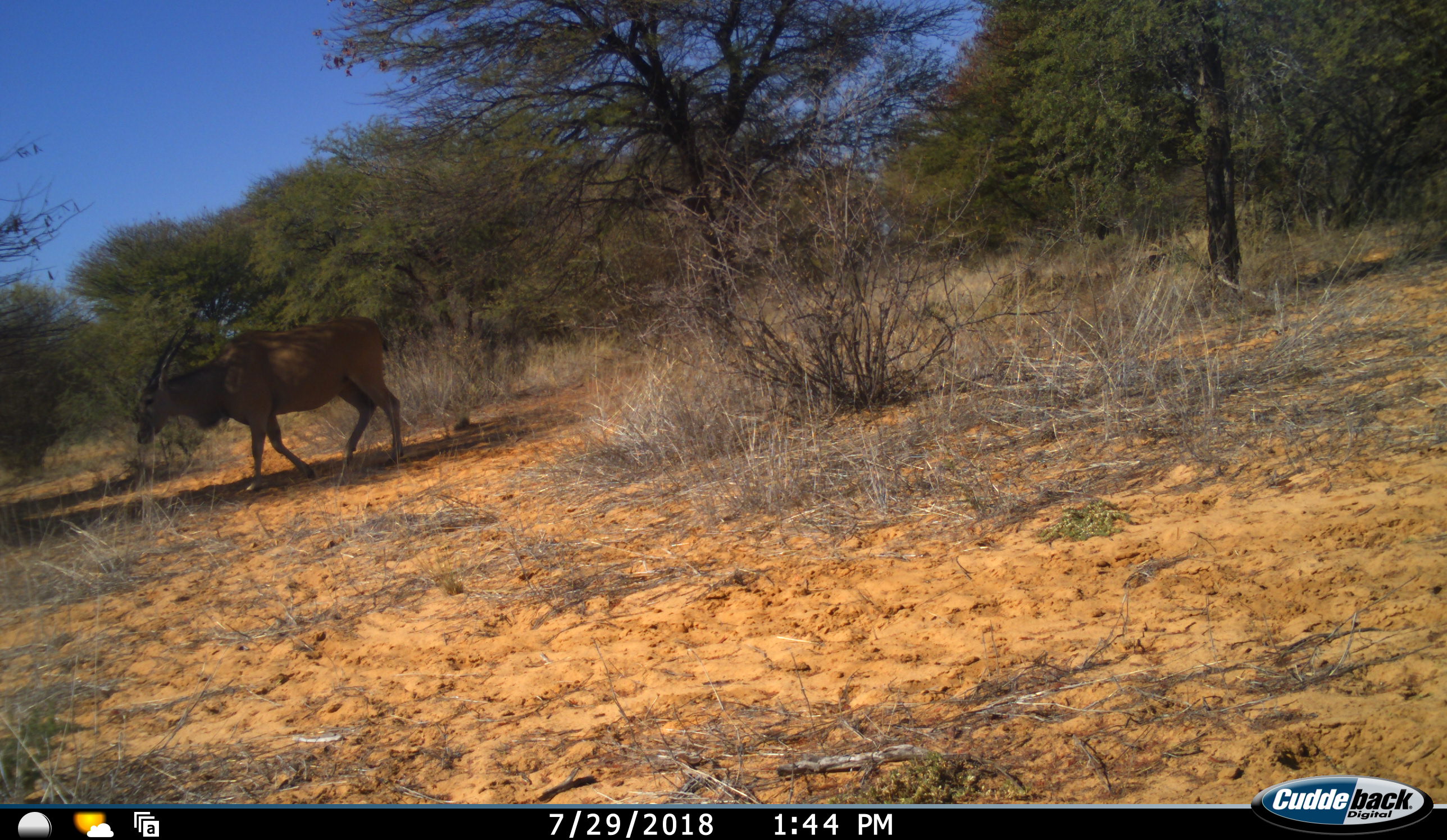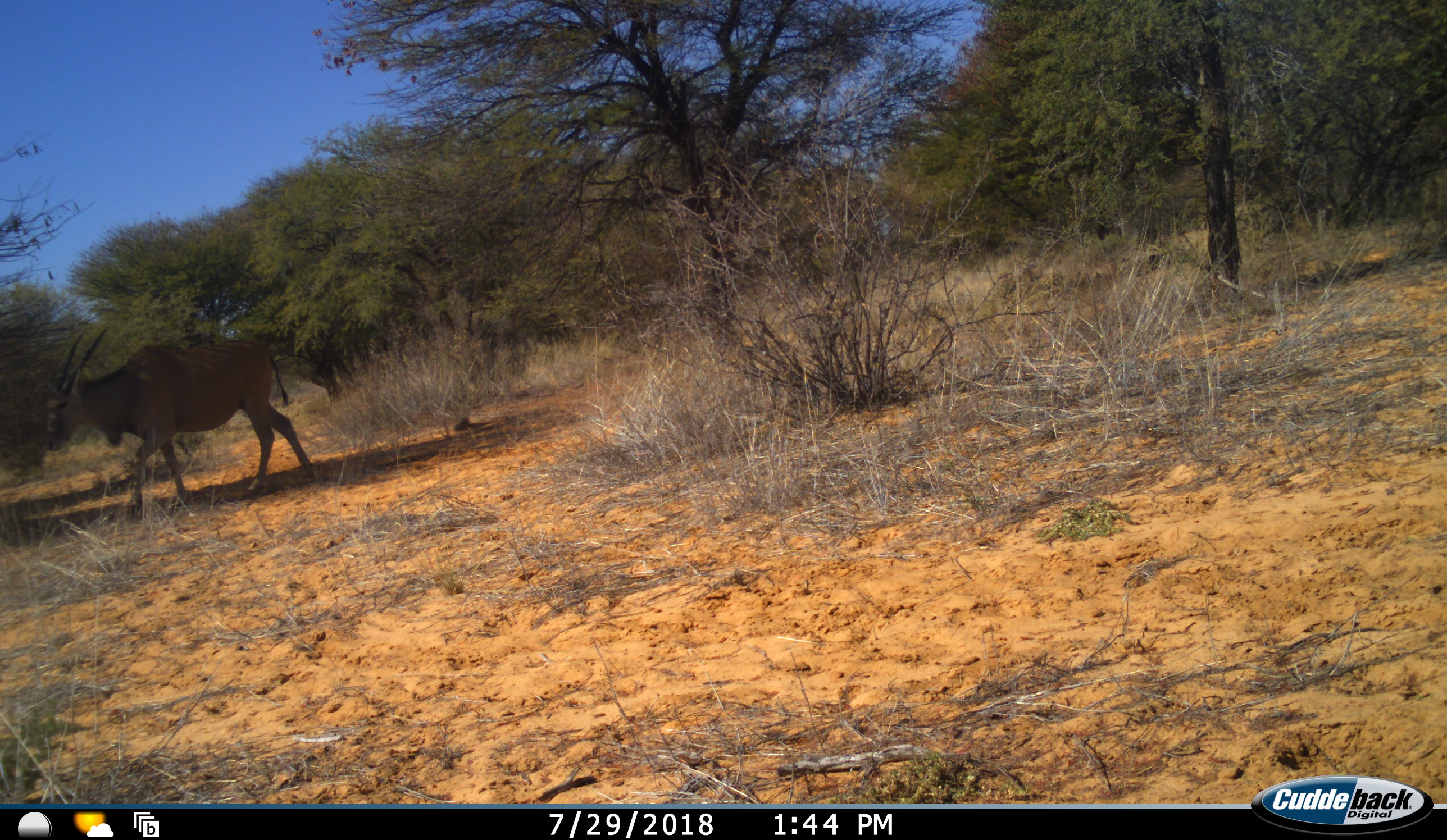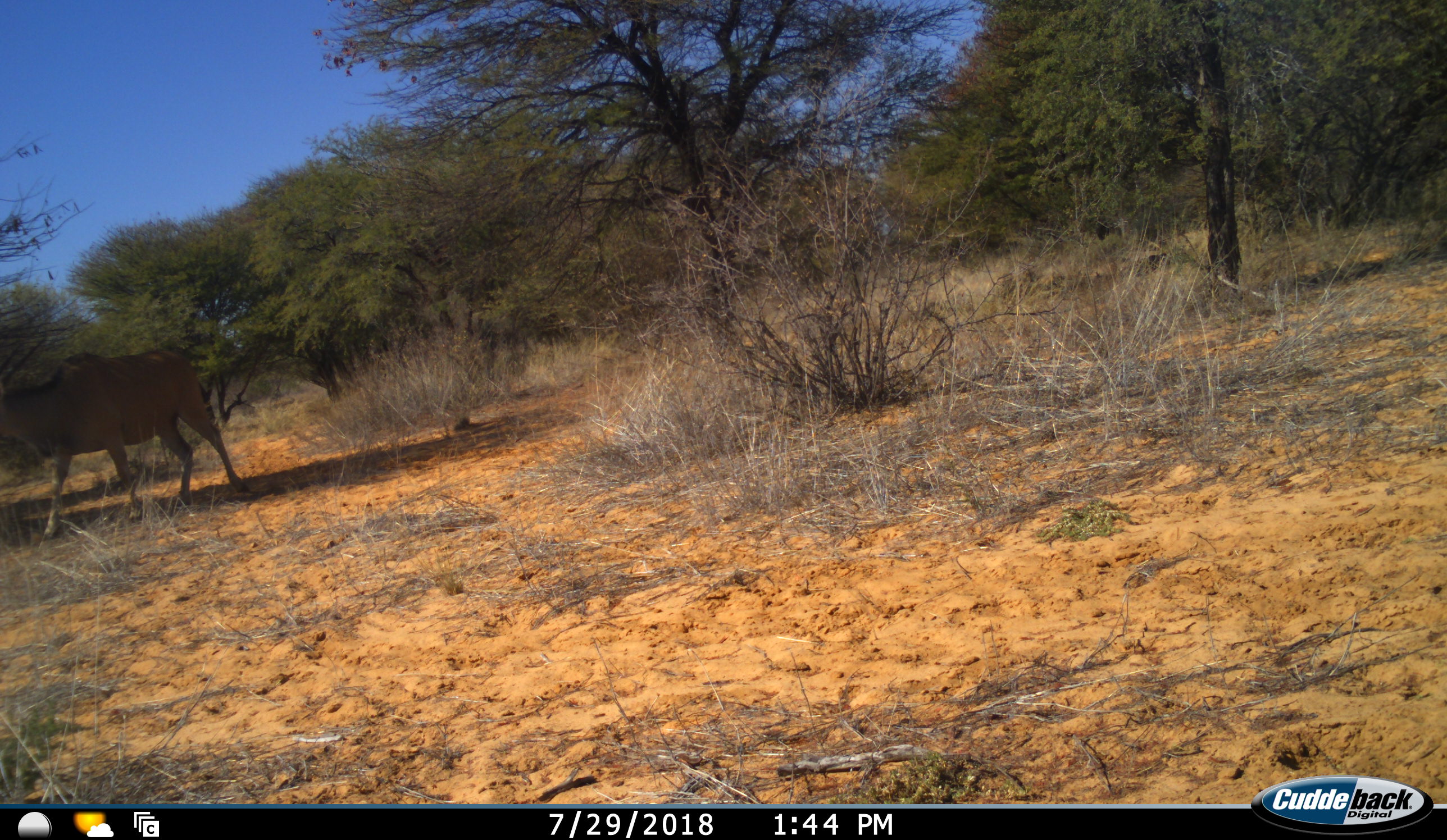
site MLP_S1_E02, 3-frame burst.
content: unidentified animal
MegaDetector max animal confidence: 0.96